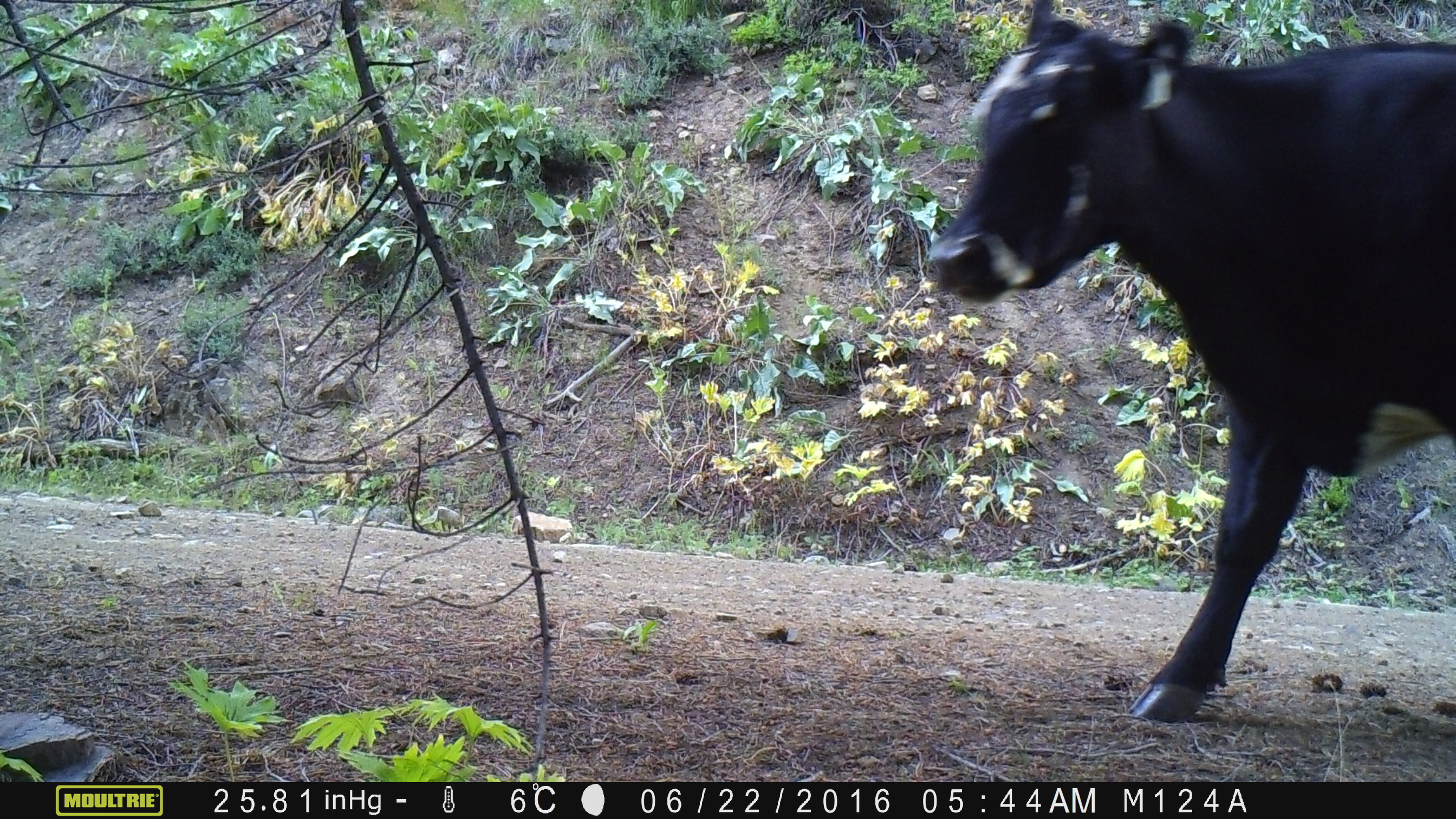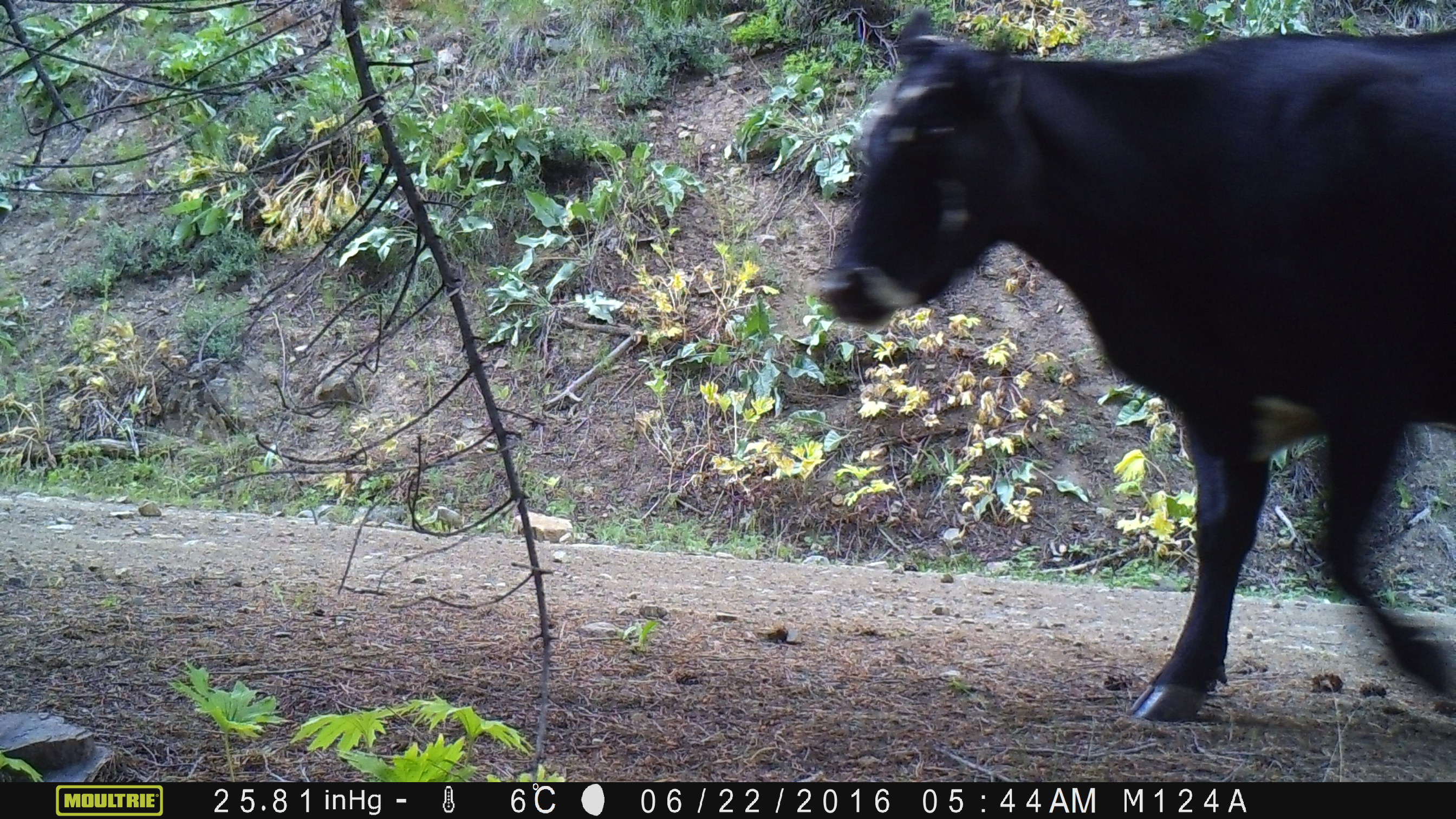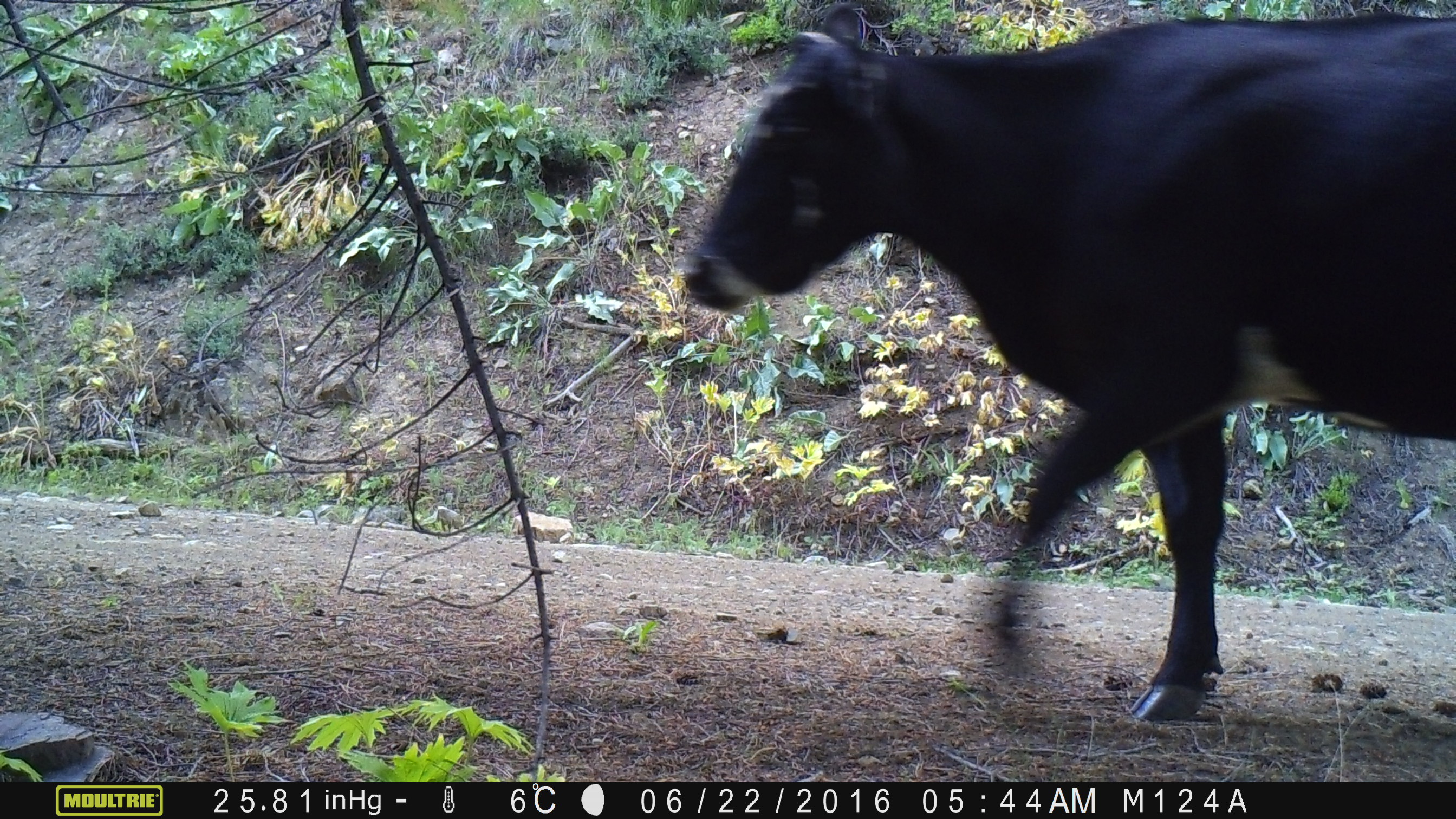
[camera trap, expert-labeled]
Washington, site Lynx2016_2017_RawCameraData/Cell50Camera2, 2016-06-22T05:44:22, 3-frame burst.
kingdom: Animalia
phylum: Chordata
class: Mammalia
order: Artiodactyla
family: Bovidae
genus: Bos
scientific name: Bos taurus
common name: domestic cattle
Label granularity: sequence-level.